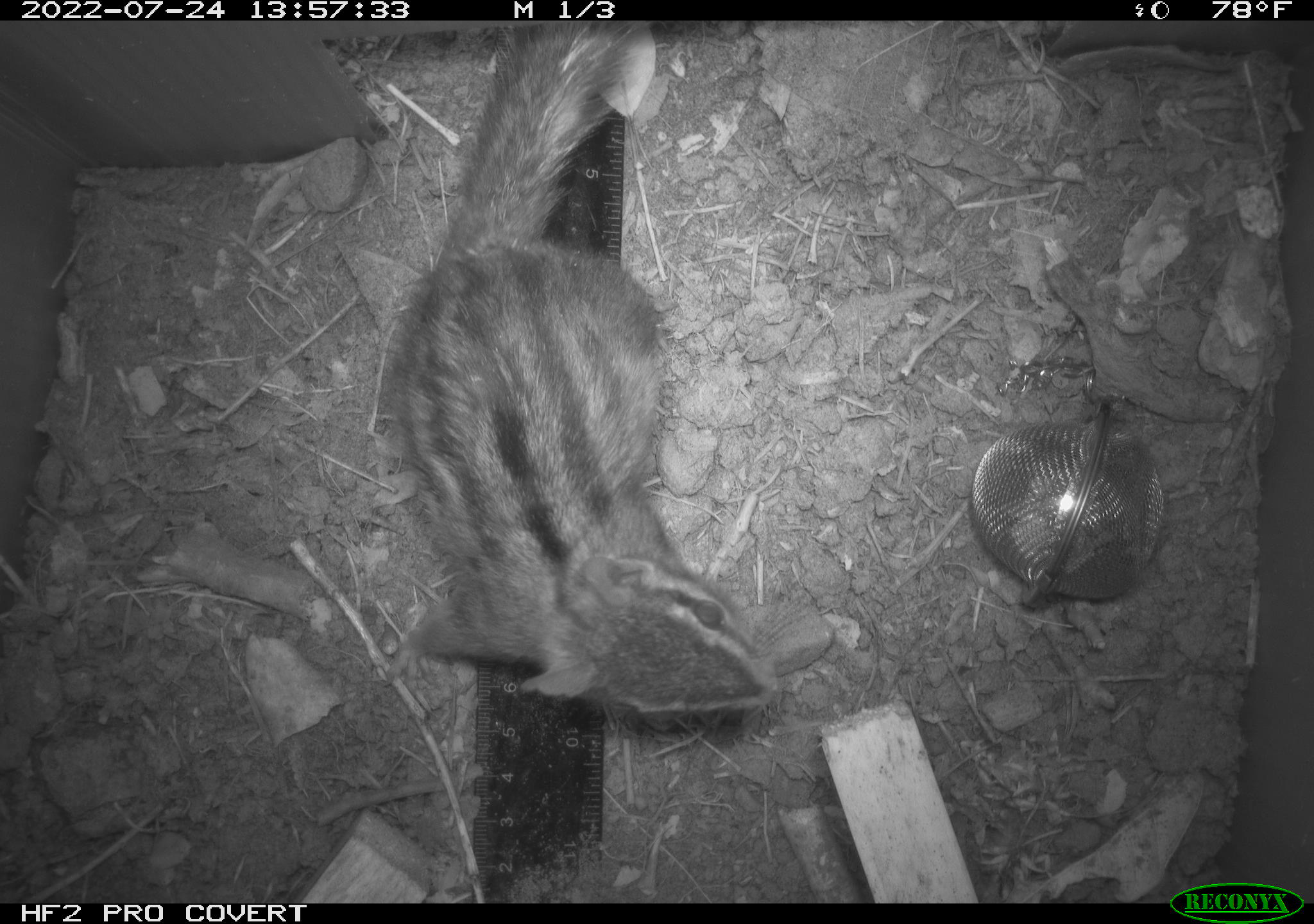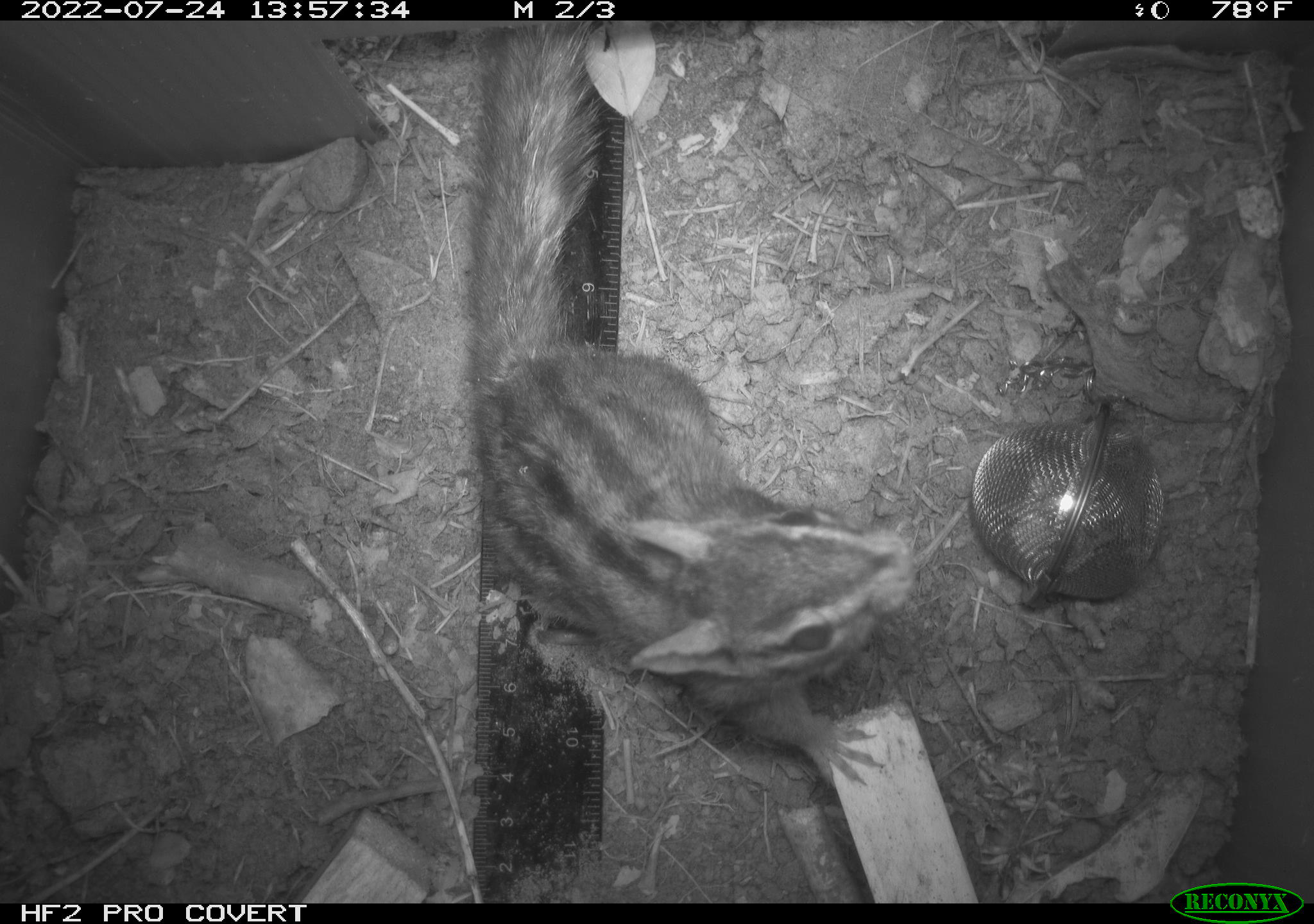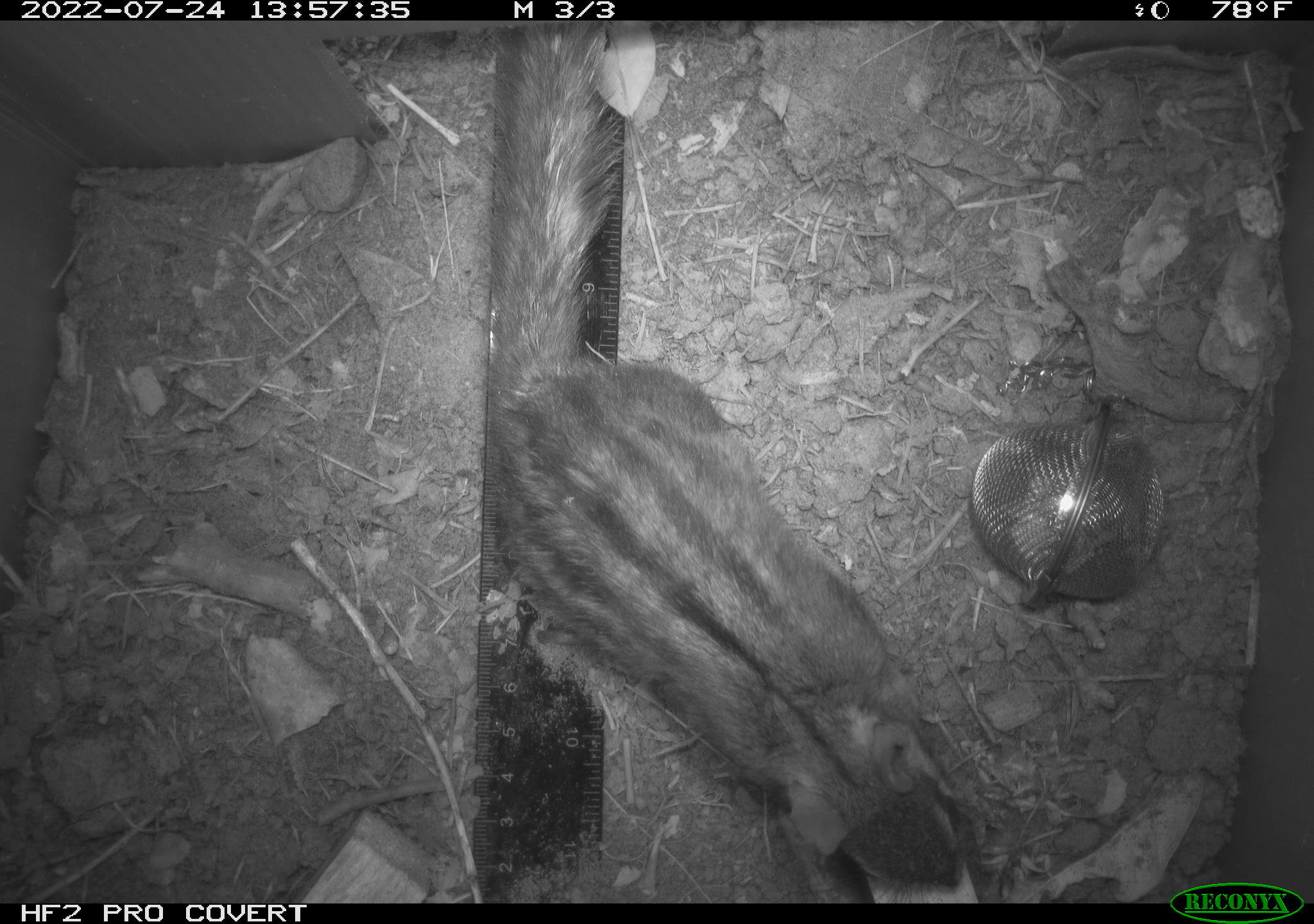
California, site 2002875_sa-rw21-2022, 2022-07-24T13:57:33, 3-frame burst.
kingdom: Animalia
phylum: Chordata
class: Mammalia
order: Rodentia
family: Sciuridae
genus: Neotamias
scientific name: Neotamias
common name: western chipmunks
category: neotamias species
Neotamias species (western chipmunks) (Neotamias).